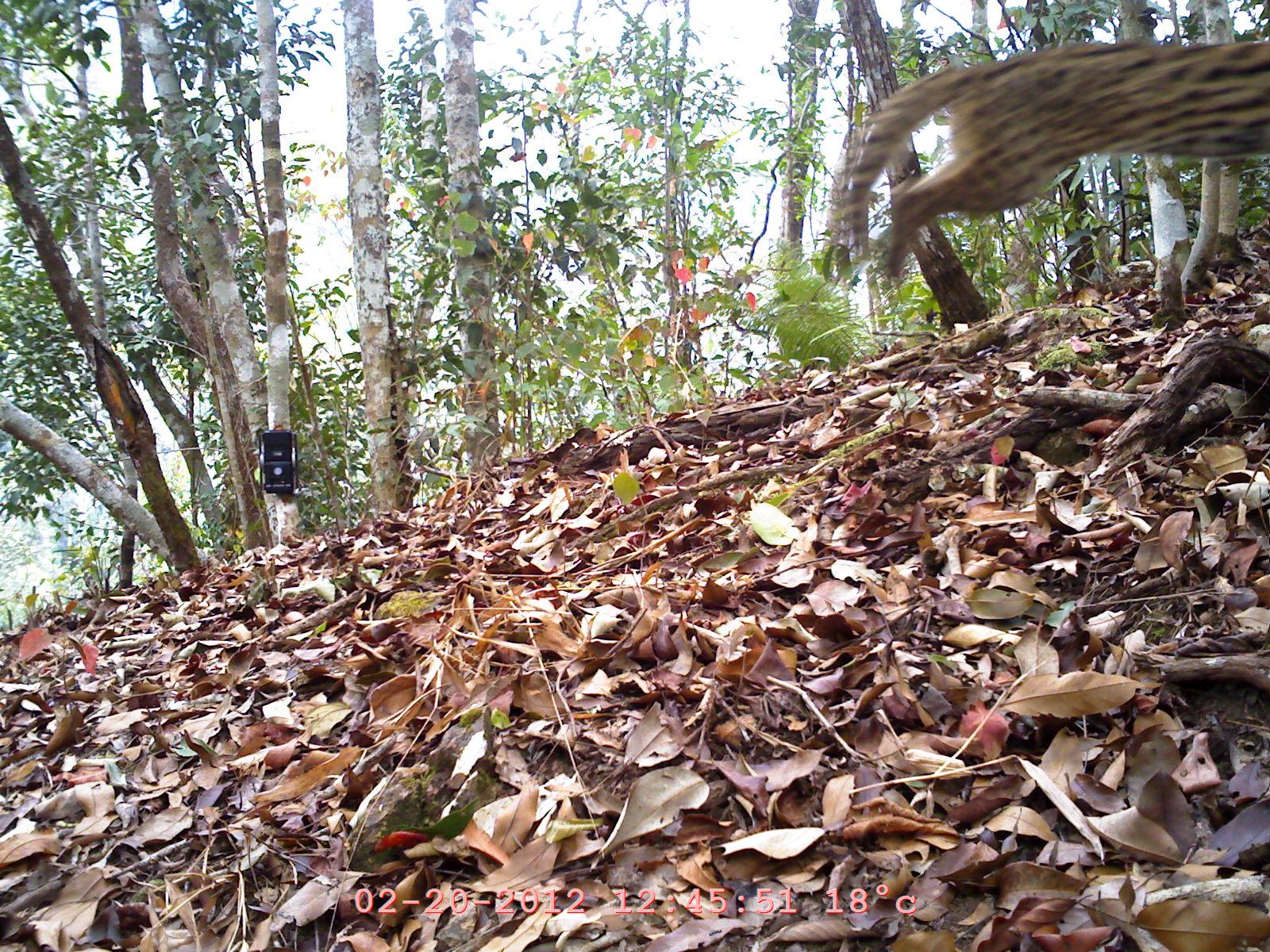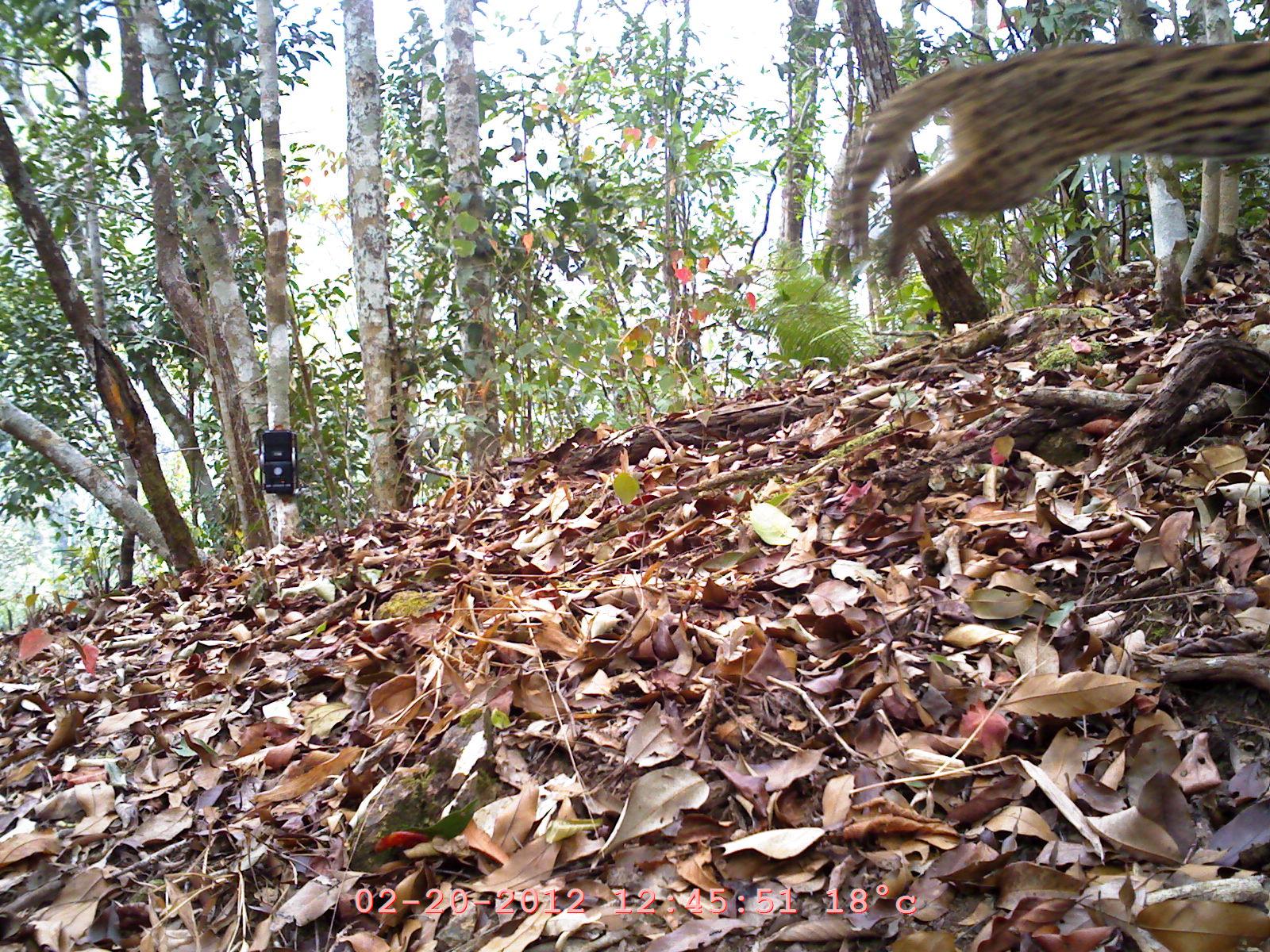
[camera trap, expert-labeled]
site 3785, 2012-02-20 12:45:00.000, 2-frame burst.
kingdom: Animalia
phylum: Chordata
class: Mammalia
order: Carnivora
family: Felidae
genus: Prionailurus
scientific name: Prionailurus bengalensis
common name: mainland leopard cat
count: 1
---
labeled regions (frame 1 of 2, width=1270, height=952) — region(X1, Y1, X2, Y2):
prionailurus bengalensis: region(822, 38, 1268, 281)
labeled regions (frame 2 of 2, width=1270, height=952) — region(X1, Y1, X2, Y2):
prionailurus bengalensis: region(826, 35, 1264, 287)